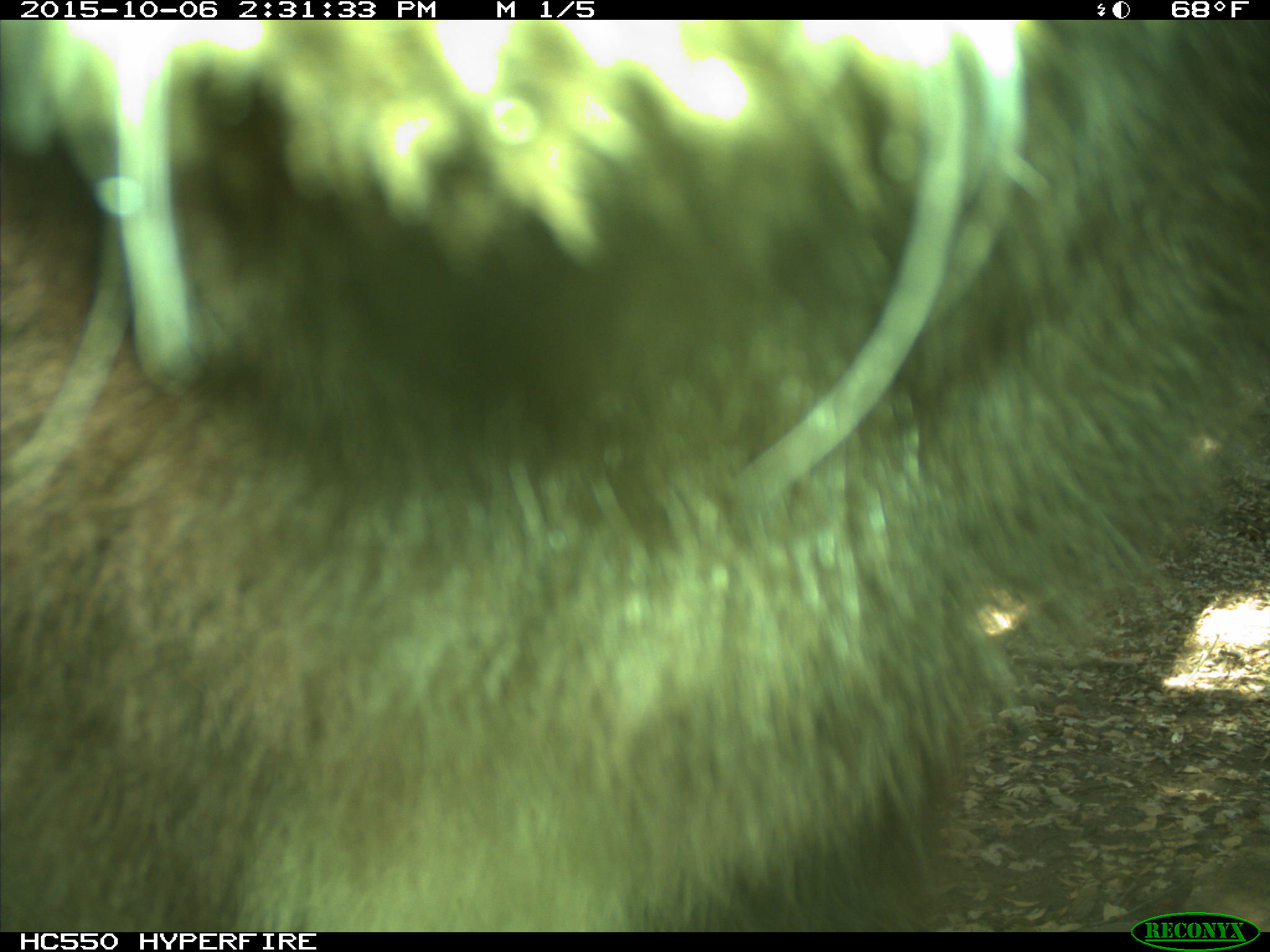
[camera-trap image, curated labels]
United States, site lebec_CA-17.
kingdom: Animalia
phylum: Chordata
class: Mammalia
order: Carnivora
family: Ursidae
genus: Ursus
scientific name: Ursus americanus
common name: american black bear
Ursus americanus (american black bear).